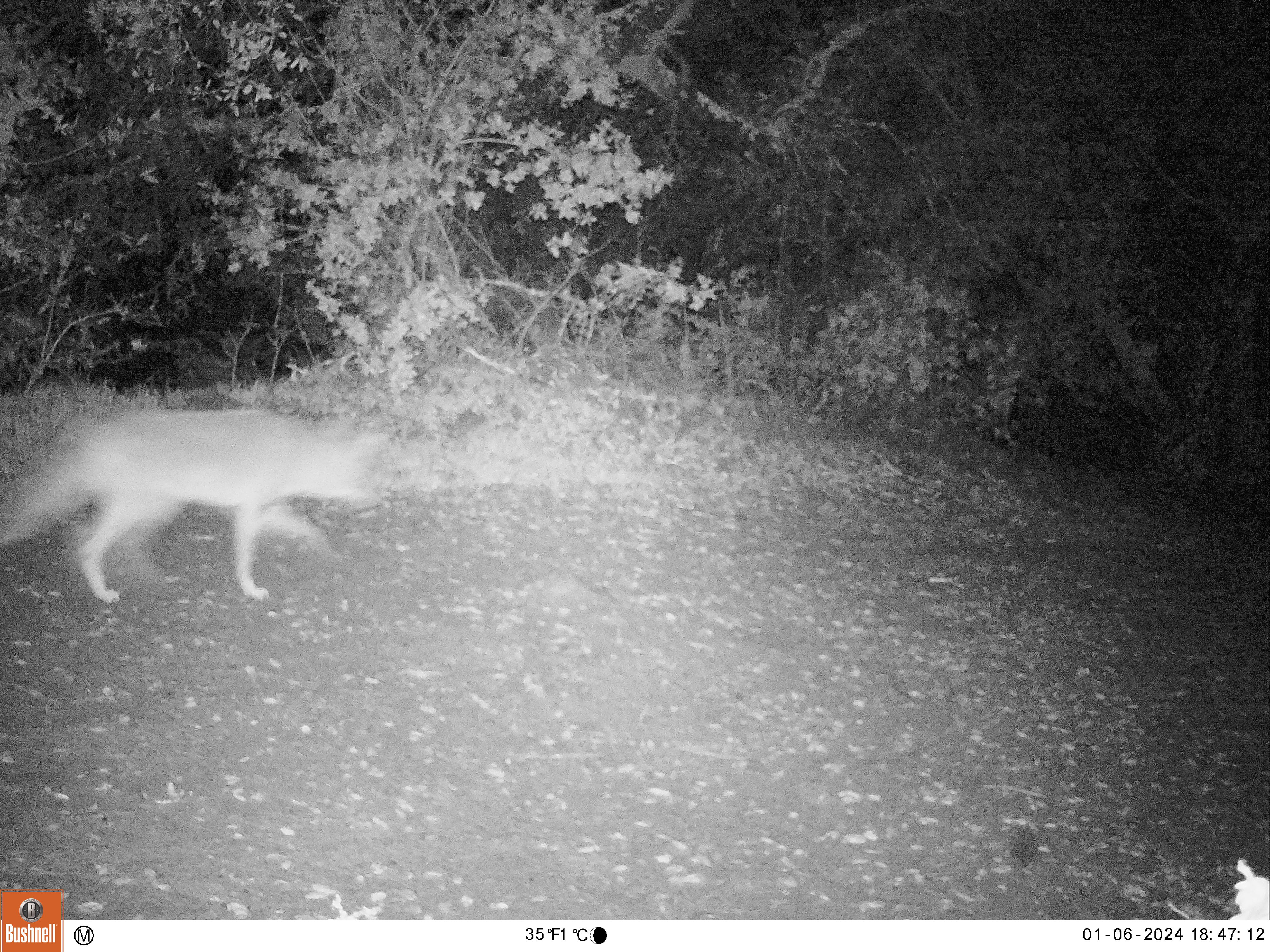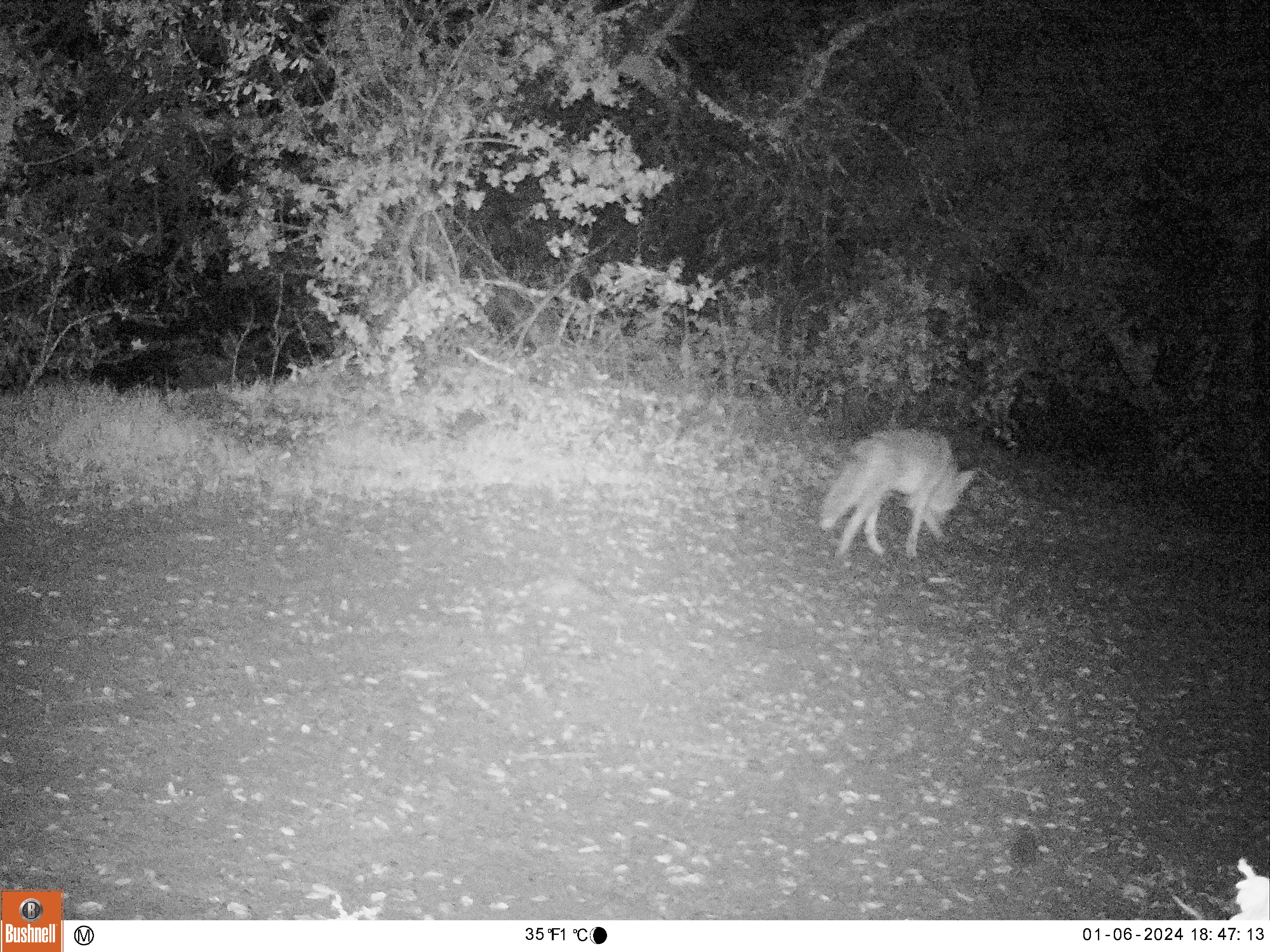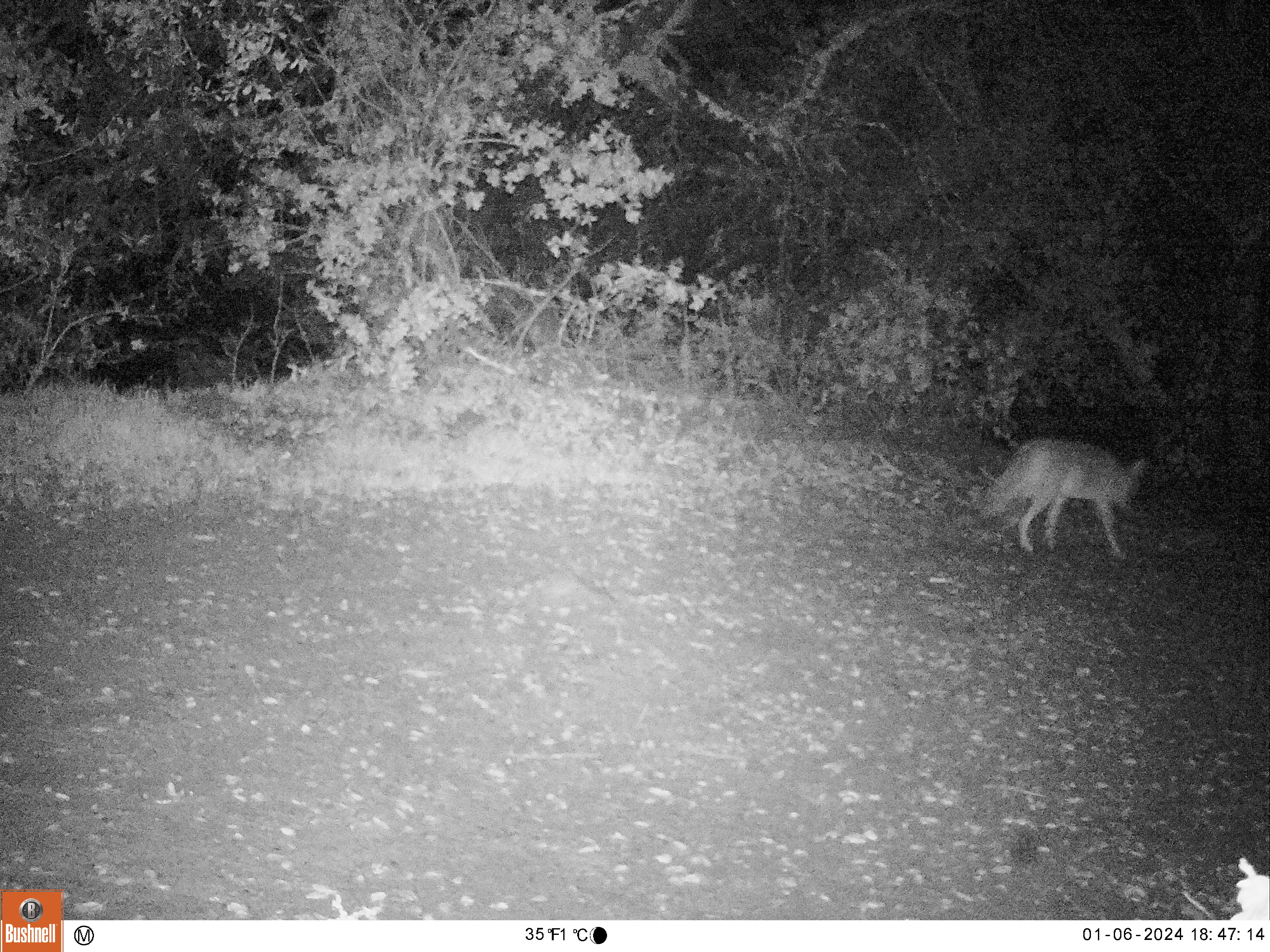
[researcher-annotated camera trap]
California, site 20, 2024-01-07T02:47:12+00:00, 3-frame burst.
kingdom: Animalia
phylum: Chordata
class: Mammalia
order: Carnivora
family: Canidae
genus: Canis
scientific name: Canis latrans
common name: coyote